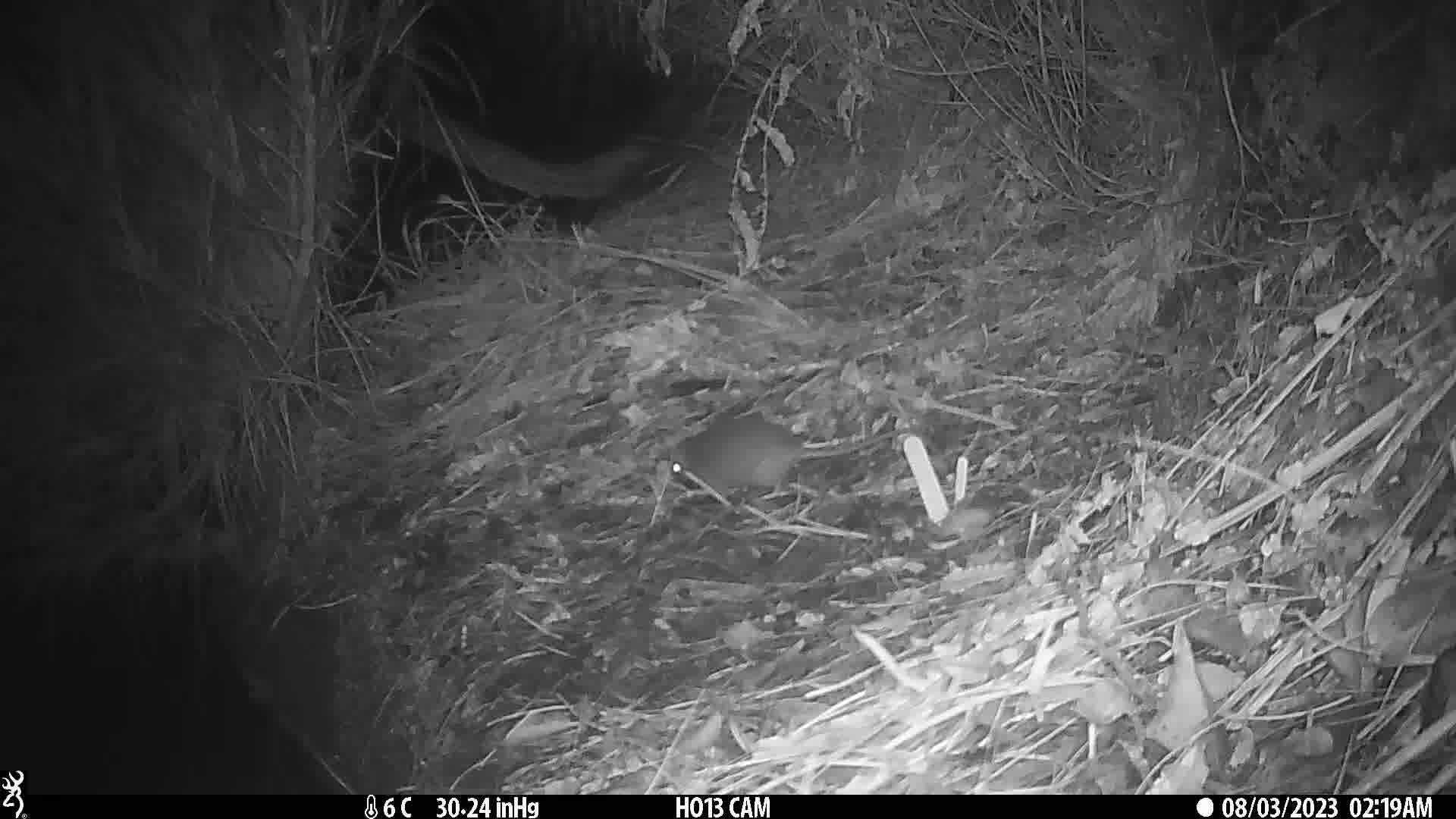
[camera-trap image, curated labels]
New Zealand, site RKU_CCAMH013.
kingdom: Animalia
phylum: Chordata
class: Mammalia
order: Rodentia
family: Muridae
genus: Rattus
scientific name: Rattus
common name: rat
Rat (Rattus).